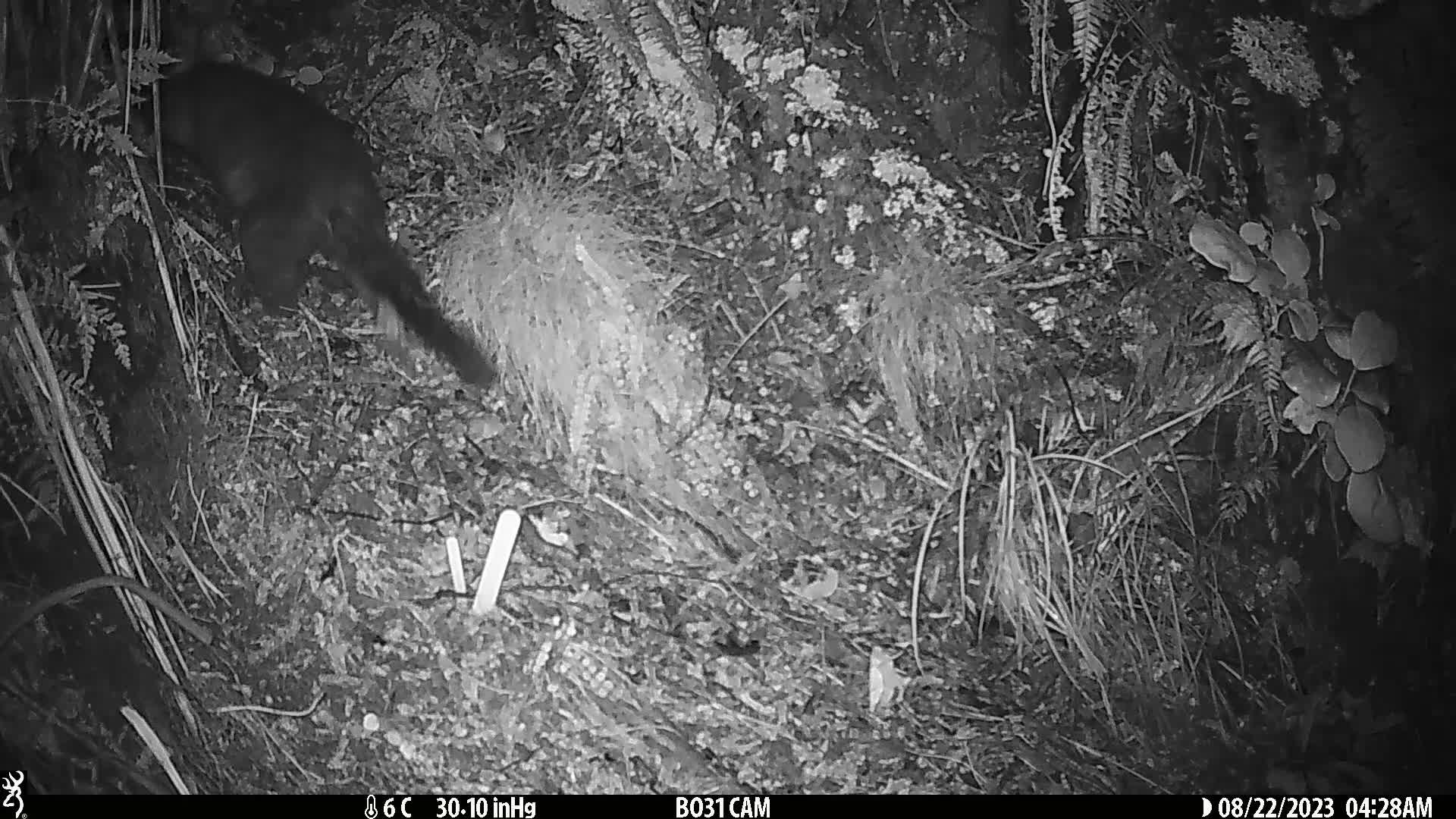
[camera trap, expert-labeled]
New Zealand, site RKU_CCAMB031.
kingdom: Animalia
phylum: Chordata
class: Mammalia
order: Diprotodontia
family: Phalangeridae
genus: Trichosurus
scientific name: Trichosurus vulpecula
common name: common brushtail possum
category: possum